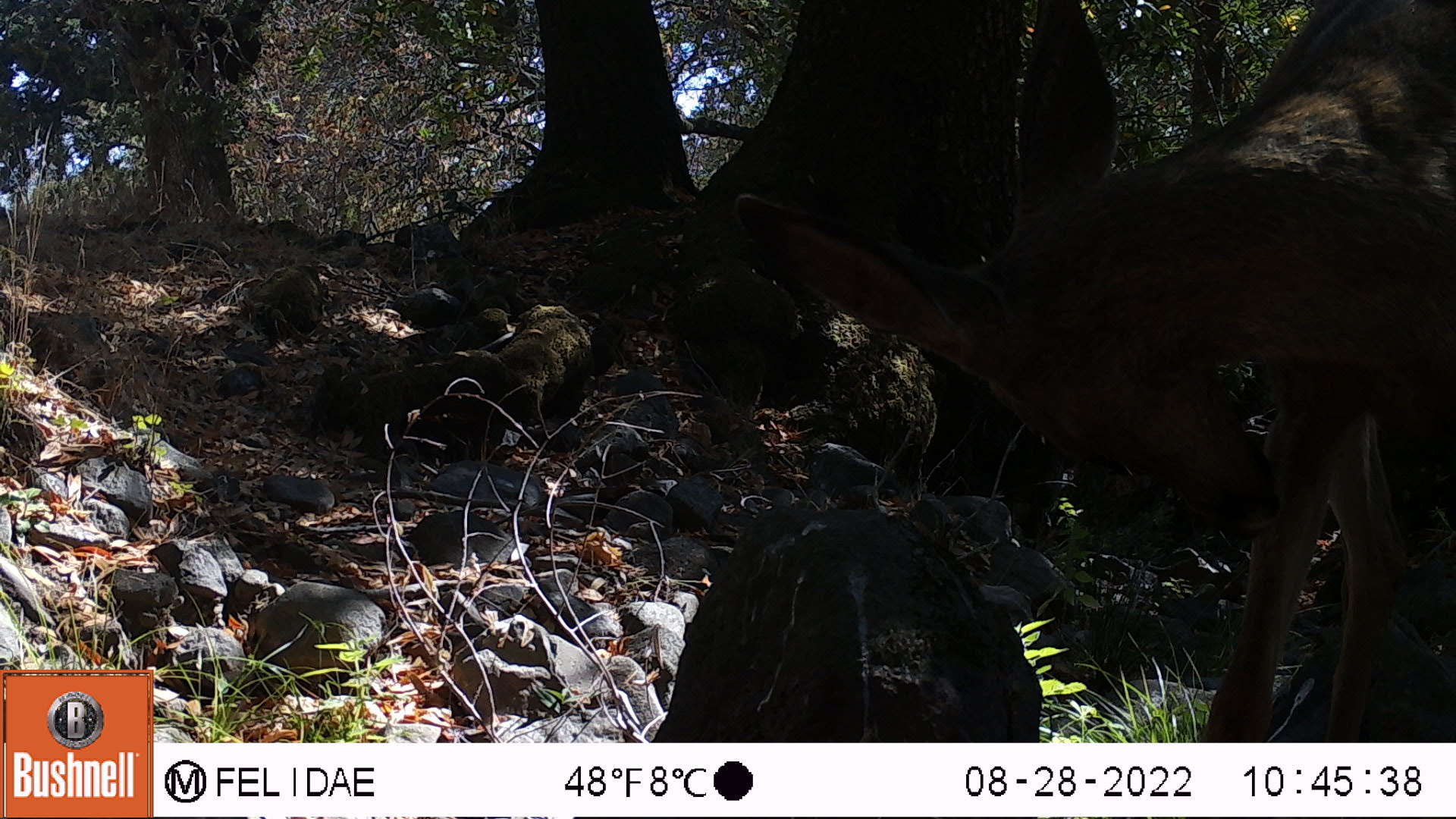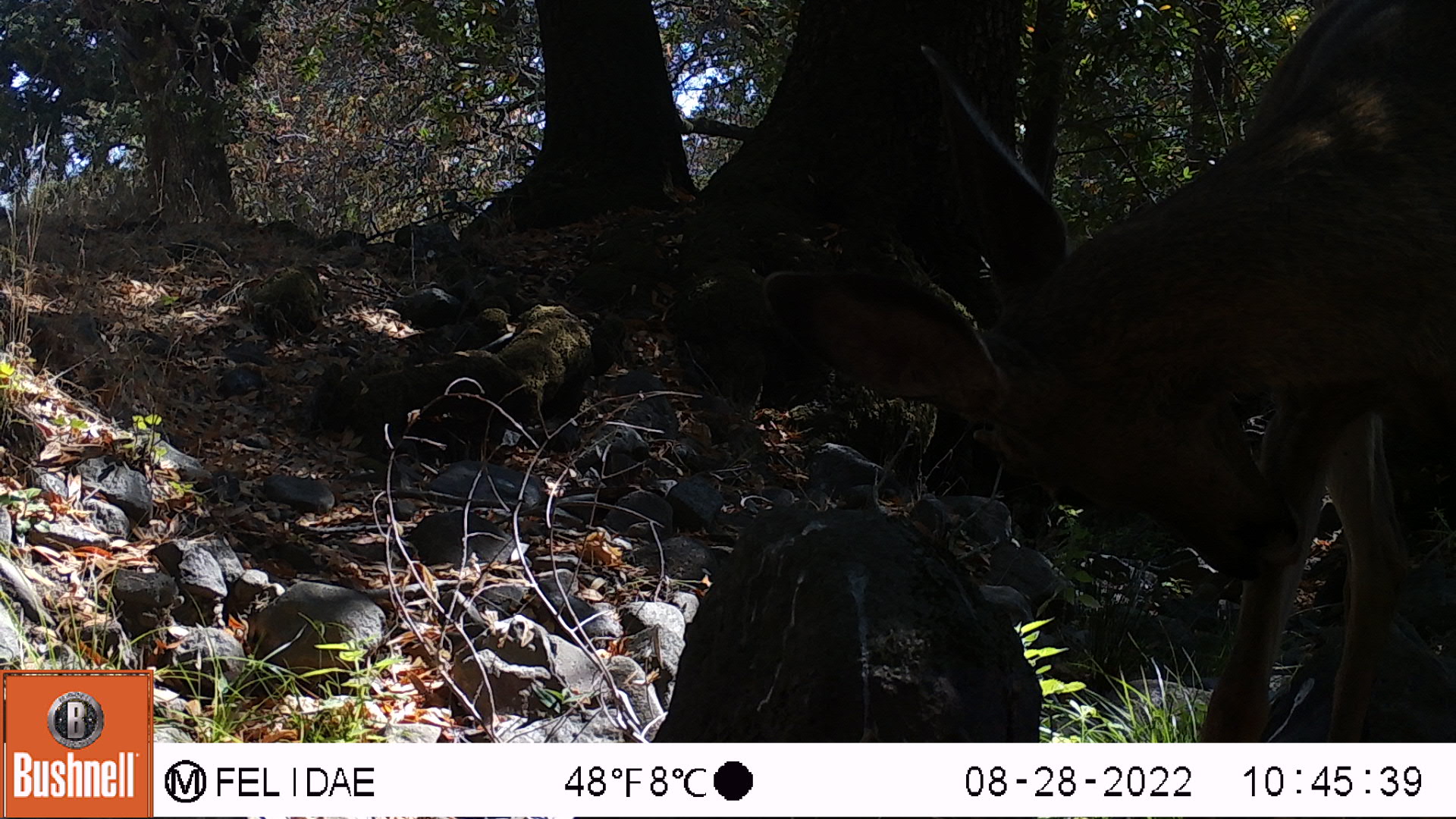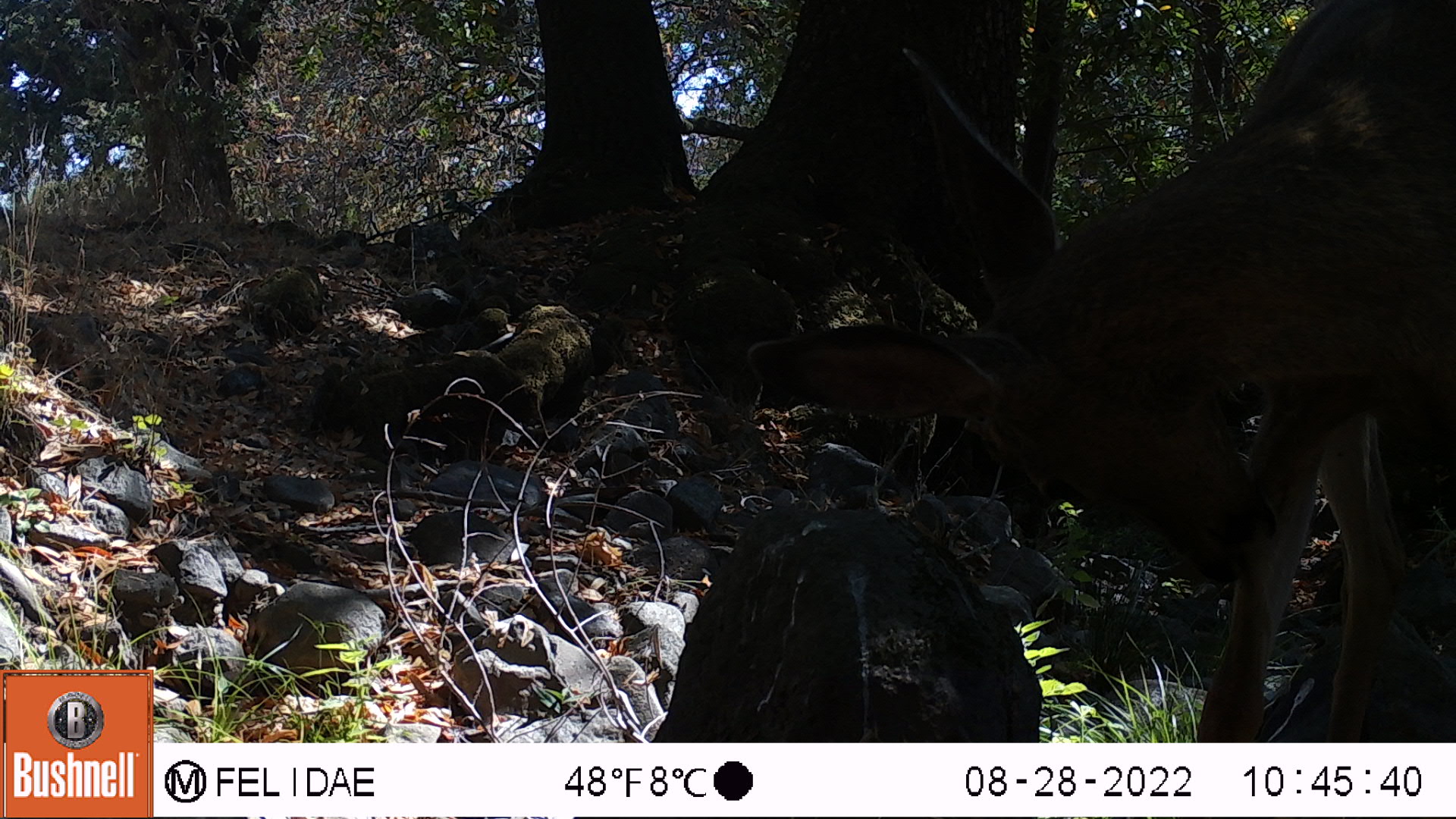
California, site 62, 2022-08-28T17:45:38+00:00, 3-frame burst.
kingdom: Animalia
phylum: Chordata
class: Mammalia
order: Artiodactyla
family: Cervidae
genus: Odocoileus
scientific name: Odocoileus hemionus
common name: mule deer